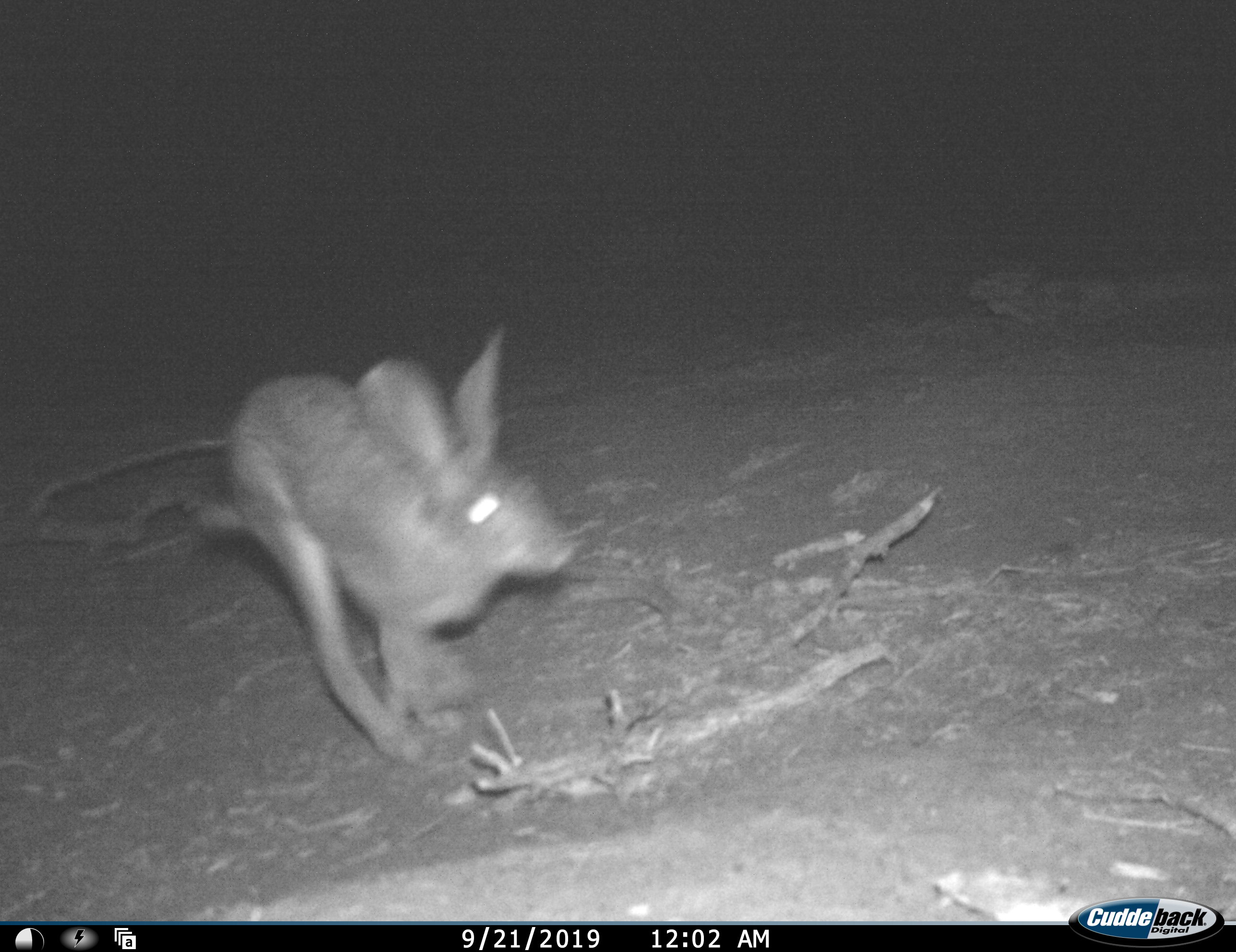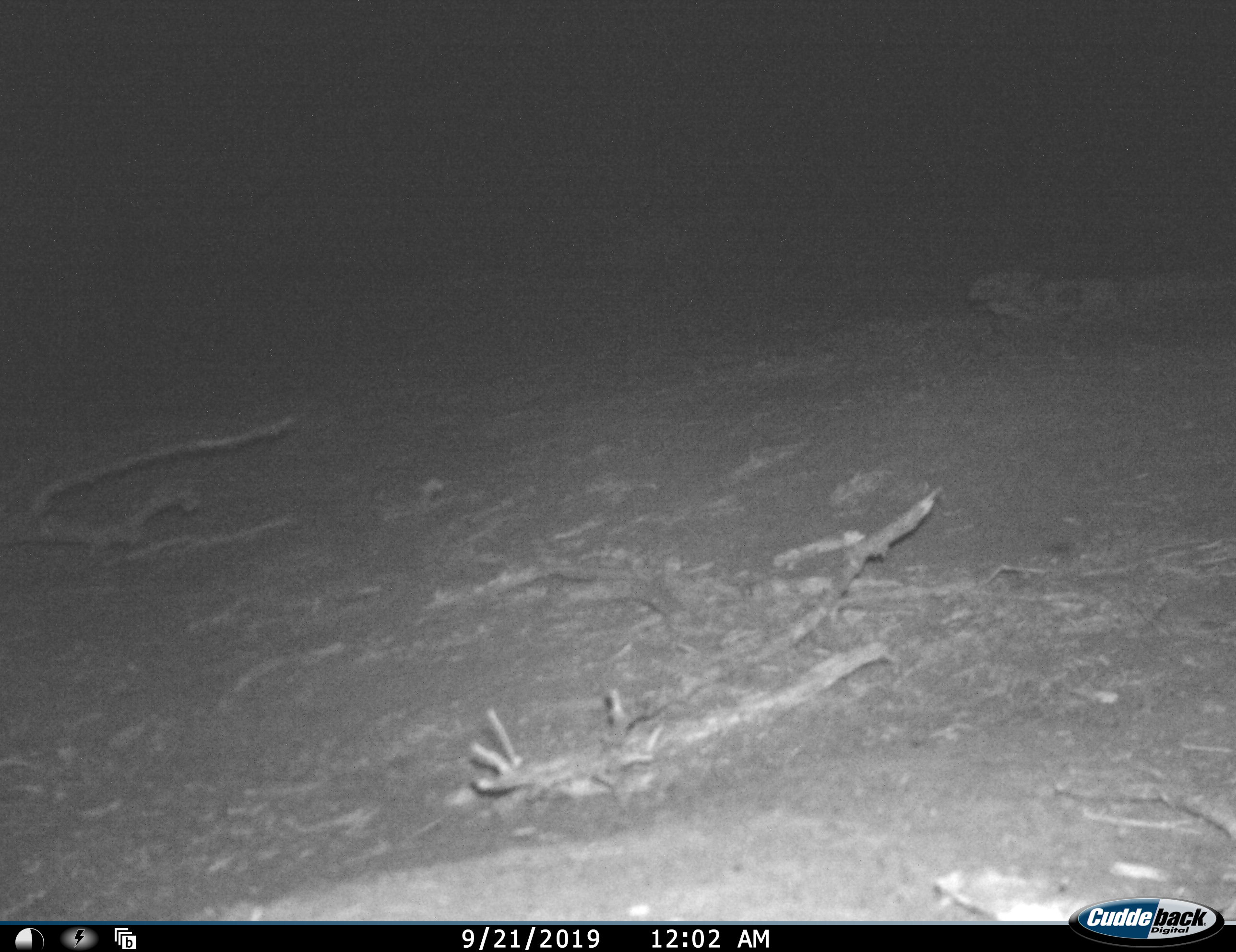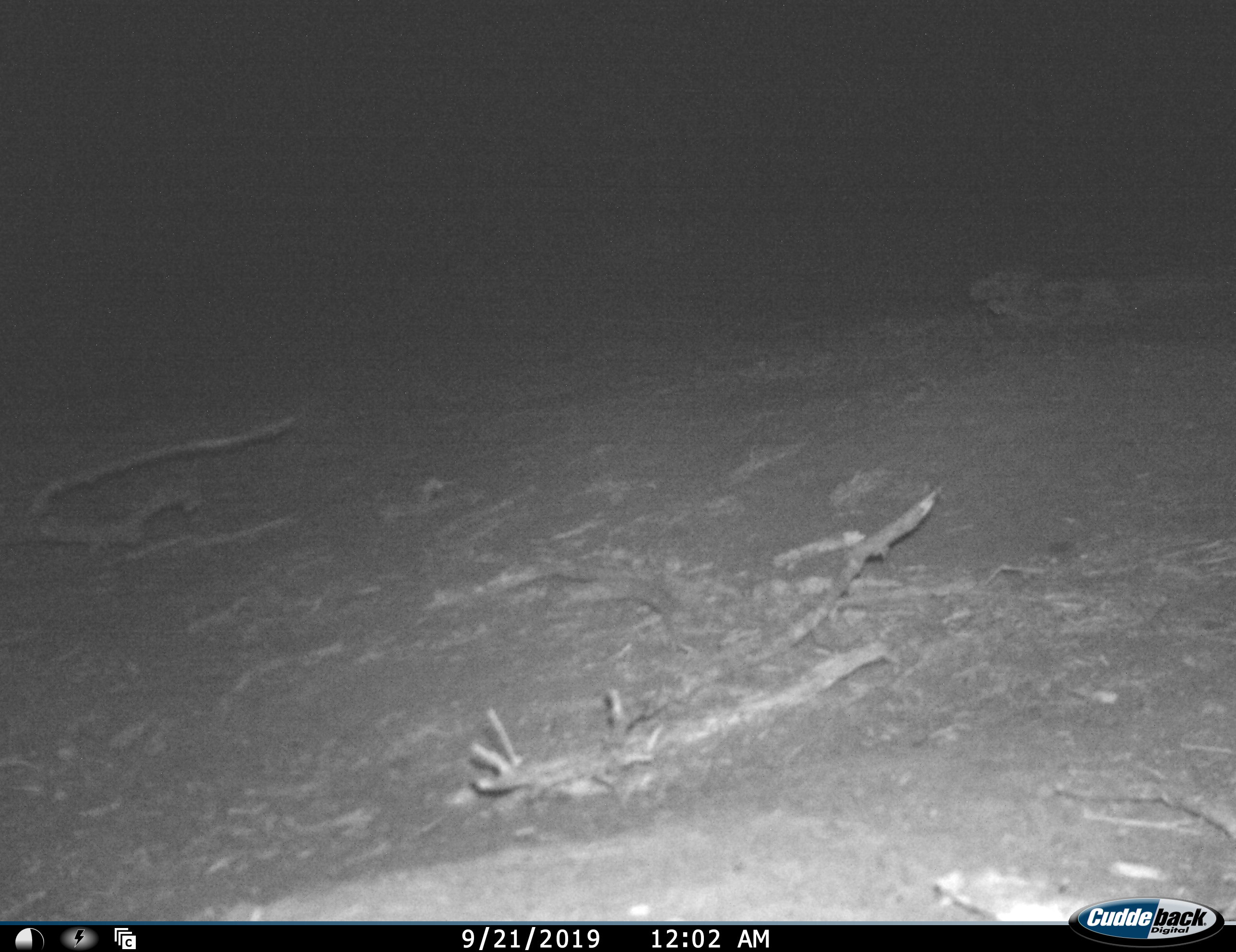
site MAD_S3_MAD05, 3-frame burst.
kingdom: Animalia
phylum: Chordata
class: Mammalia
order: Lagomorpha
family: Leporidae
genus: Lepus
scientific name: Lepus capensis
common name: cape hare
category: harecape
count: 1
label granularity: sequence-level